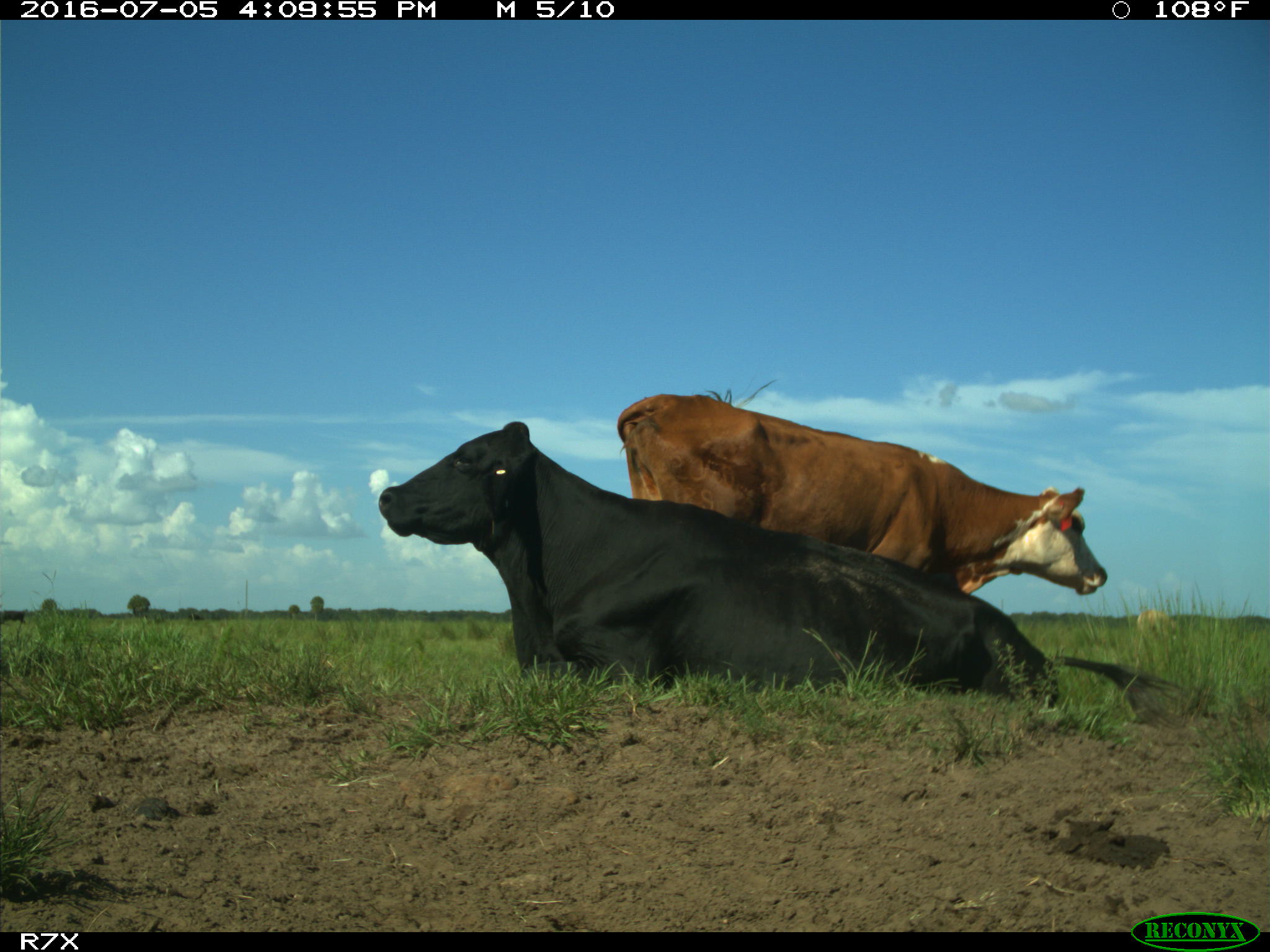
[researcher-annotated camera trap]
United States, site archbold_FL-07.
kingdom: Animalia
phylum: Chordata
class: Mammalia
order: Artiodactyla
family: Bovidae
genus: Bos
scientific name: Bos taurus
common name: domestic cow